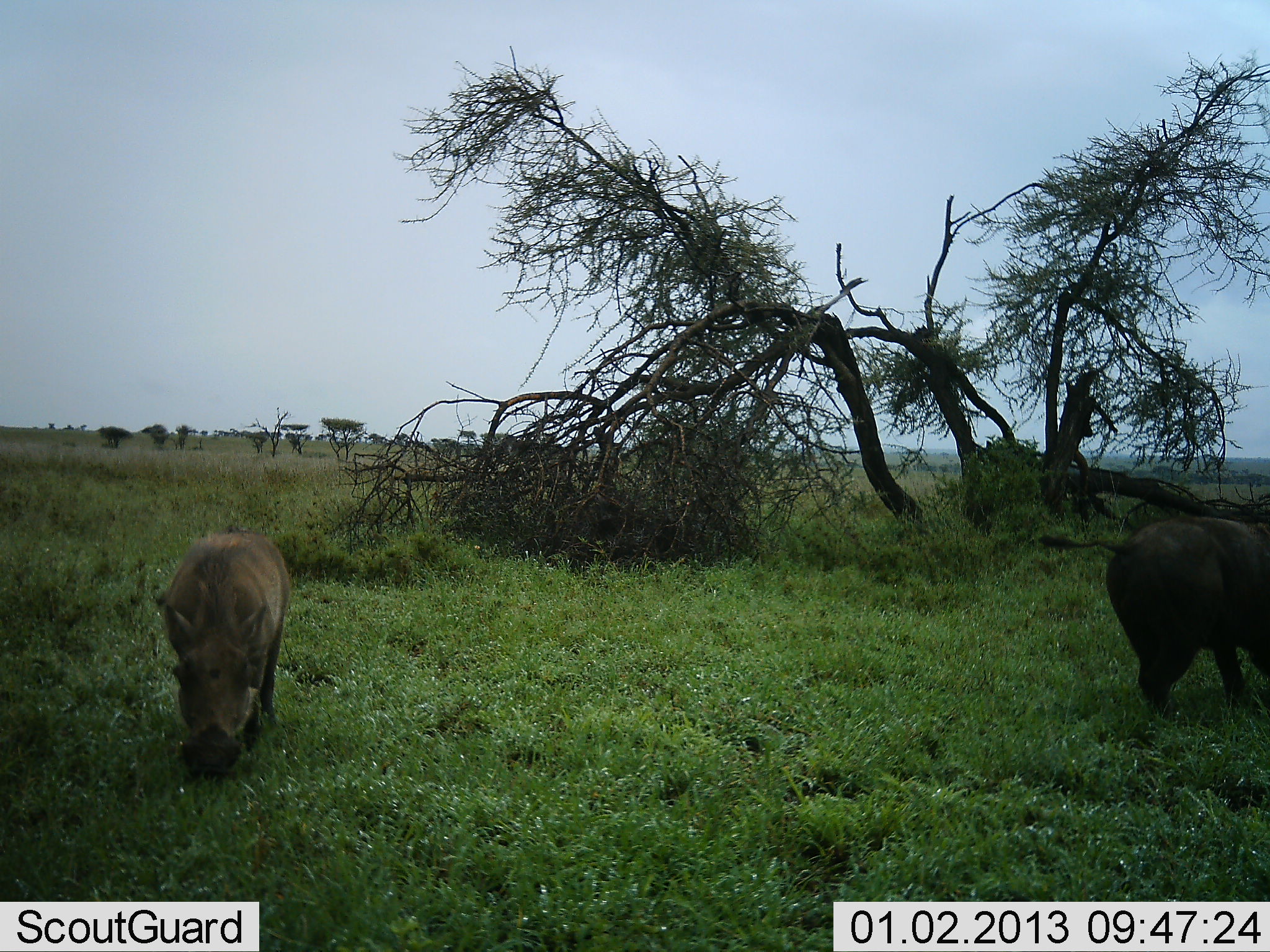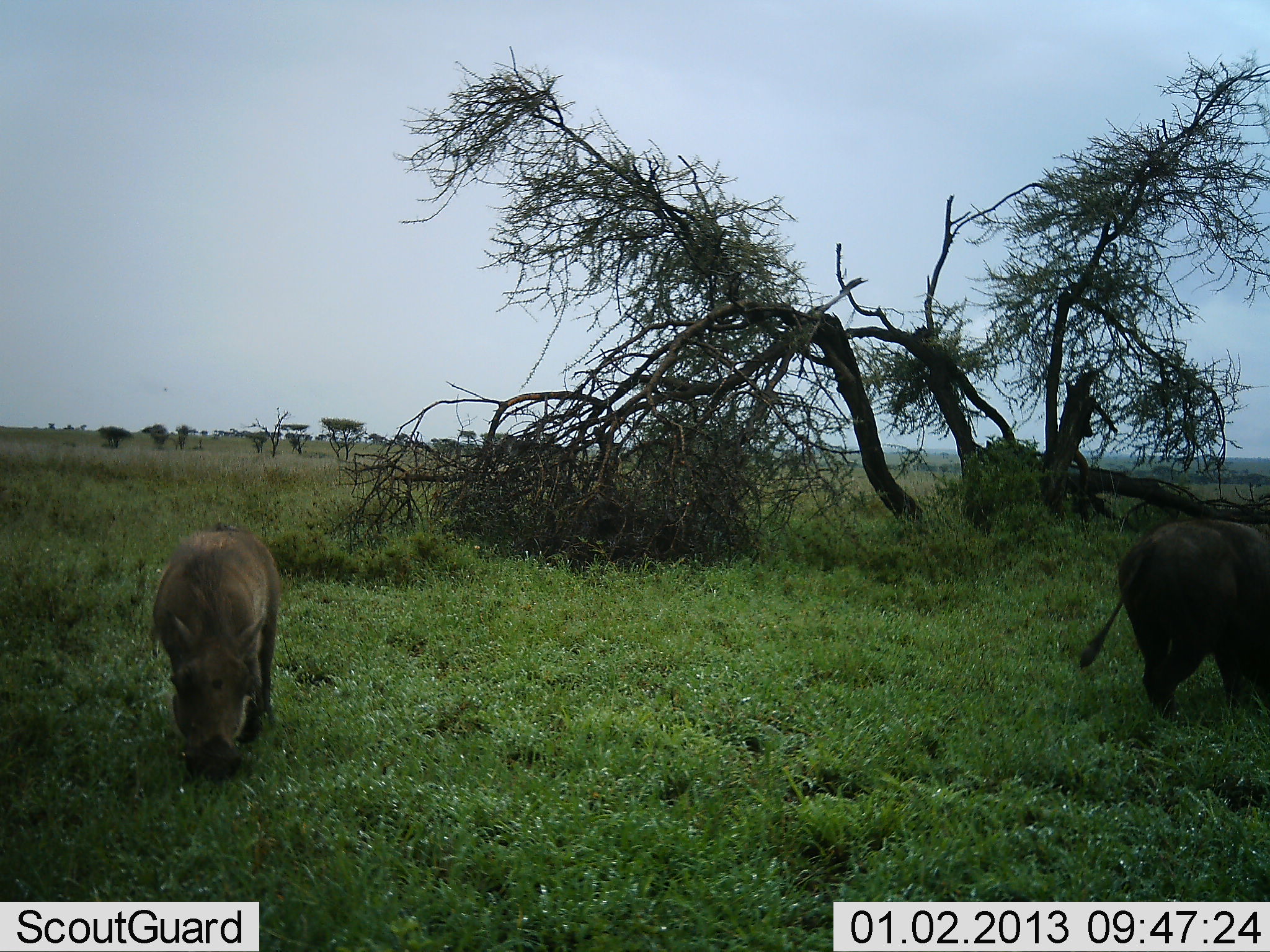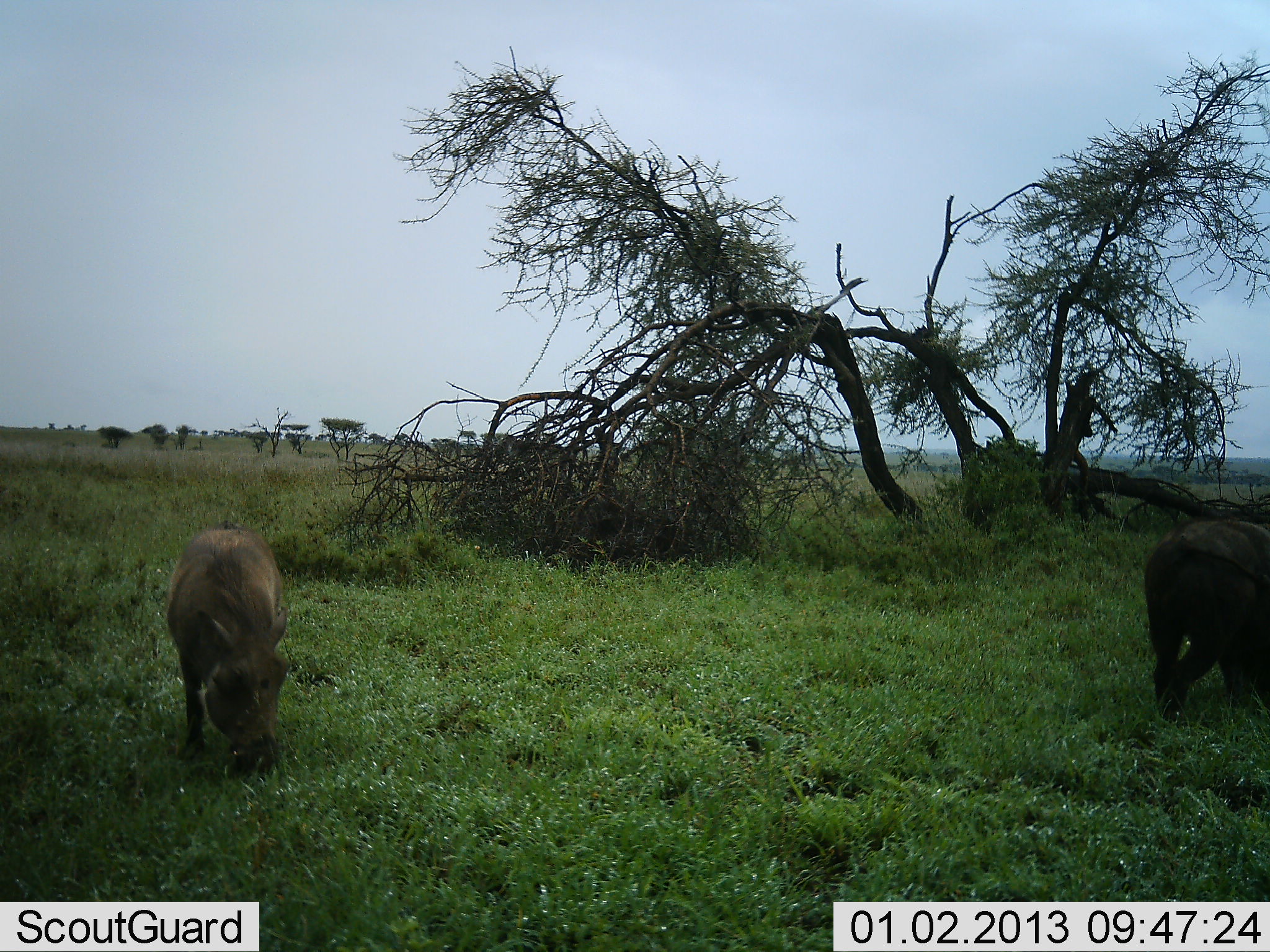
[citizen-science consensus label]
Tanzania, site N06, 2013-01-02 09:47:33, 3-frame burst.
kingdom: Animalia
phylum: Chordata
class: Mammalia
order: Artiodactyla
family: Suidae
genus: Phacochoerus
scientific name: Phacochoerus africanus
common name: warthog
Warthog (Phacochoerus africanus), count 2. Behavior (volunteer vote fractions): standing 25%, resting 0%, moving 8%, interacting 0%. Young present (vote fraction): 0%. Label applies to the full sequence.